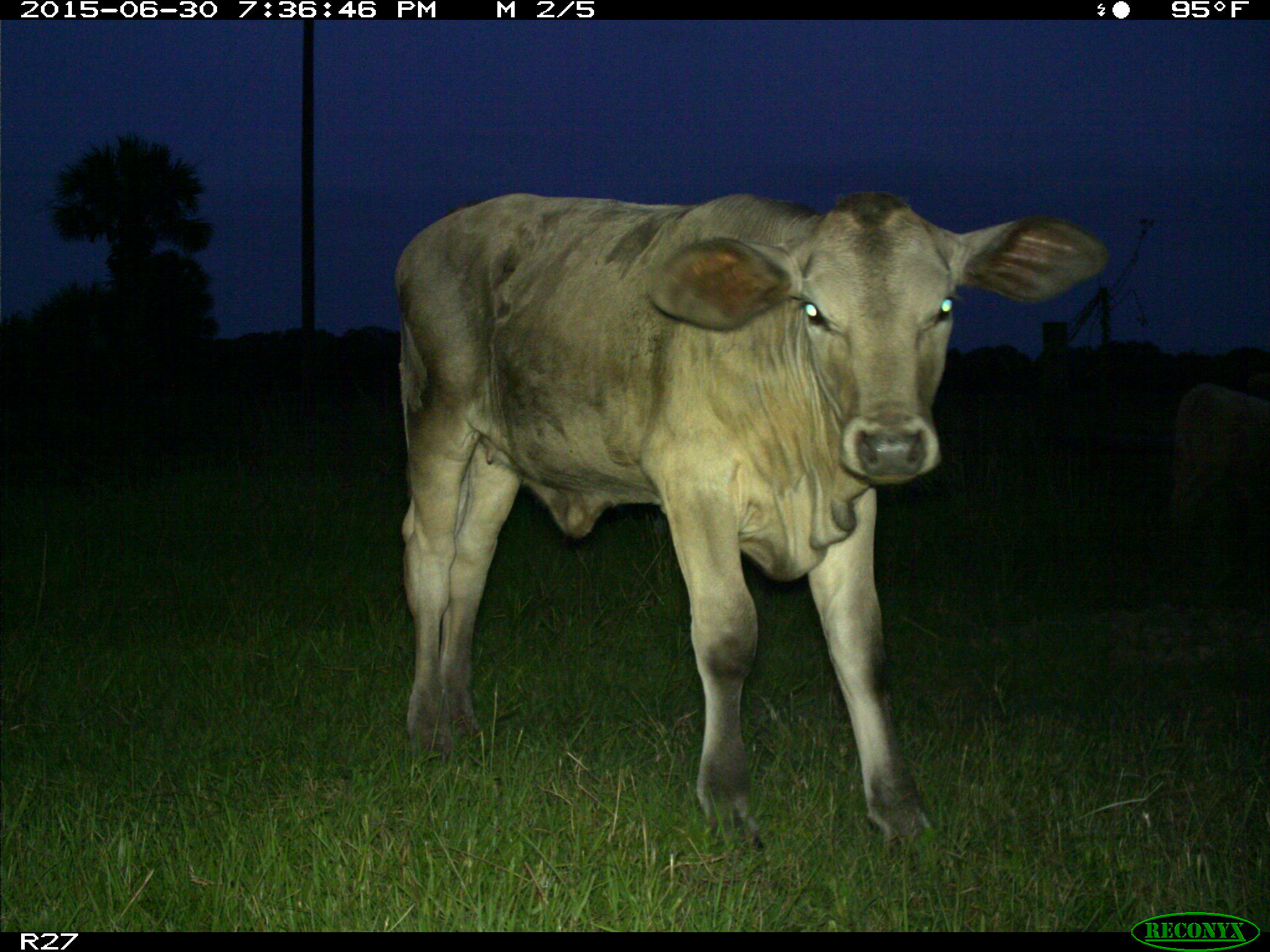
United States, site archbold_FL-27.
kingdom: Animalia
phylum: Chordata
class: Mammalia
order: Artiodactyla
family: Bovidae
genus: Bos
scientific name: Bos taurus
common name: domestic cow